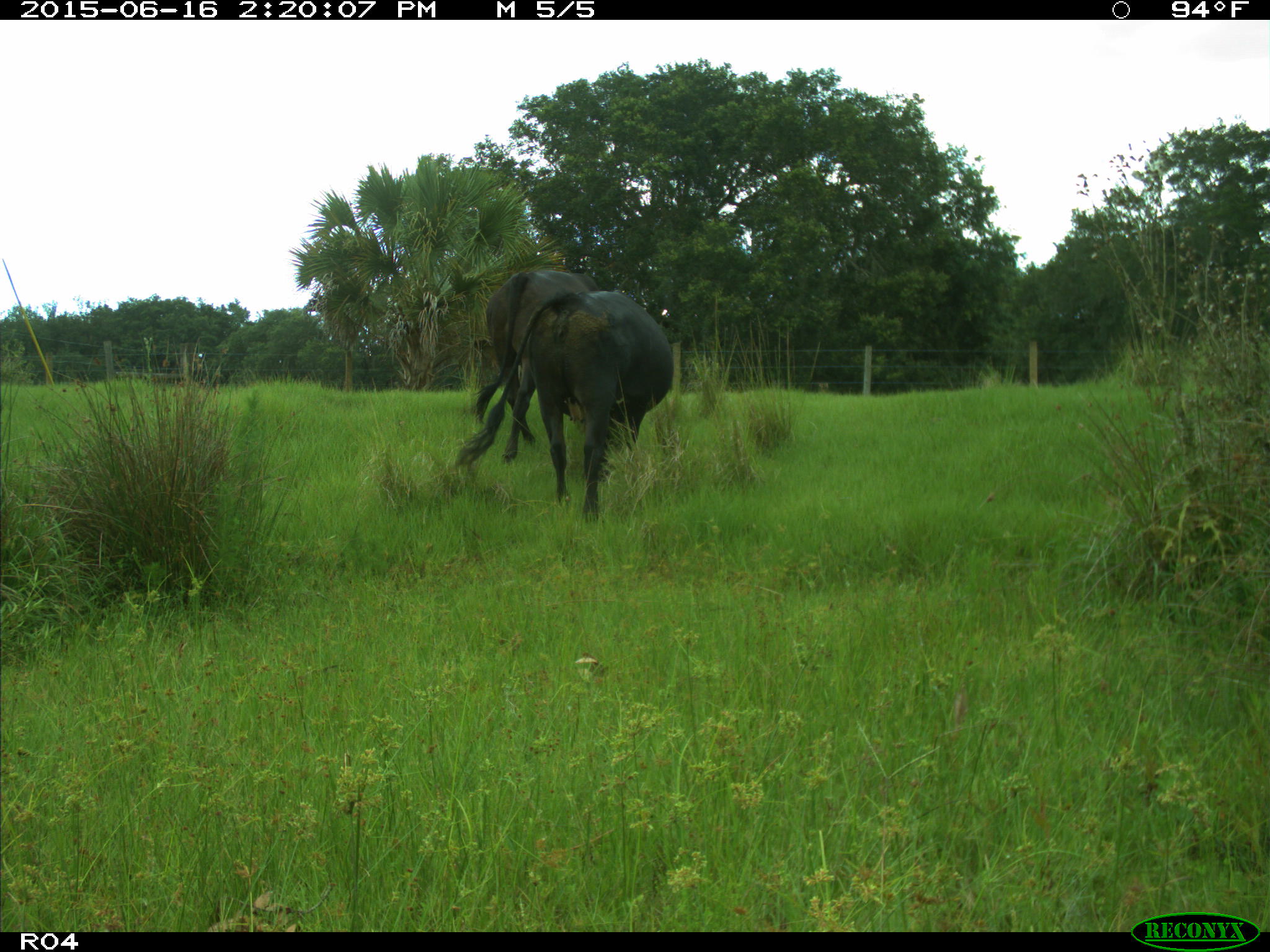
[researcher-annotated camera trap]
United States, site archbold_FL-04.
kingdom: Animalia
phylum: Chordata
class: Mammalia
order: Artiodactyla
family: Bovidae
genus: Bos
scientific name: Bos taurus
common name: domestic cow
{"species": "Bos taurus (domestic cow)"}